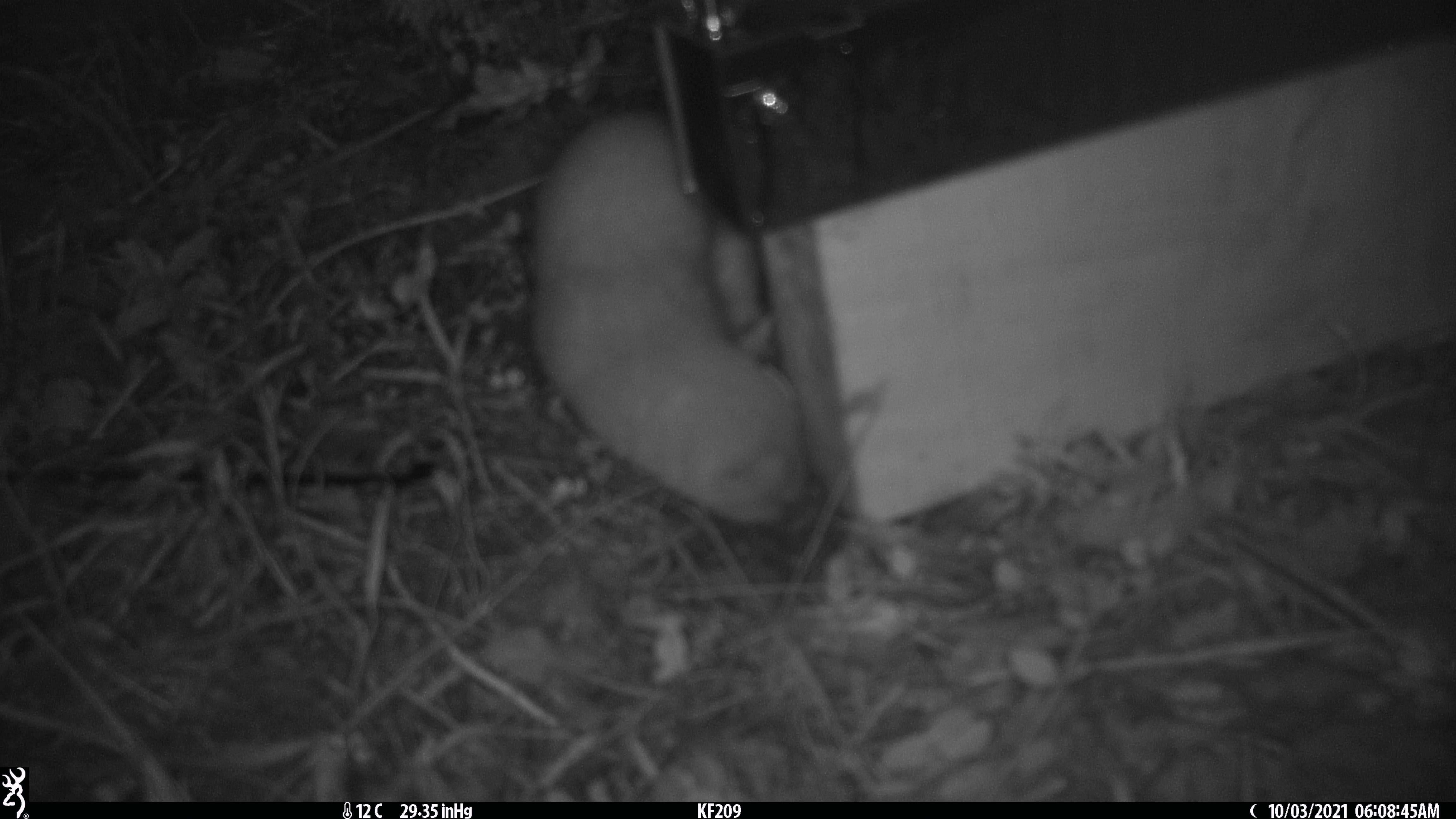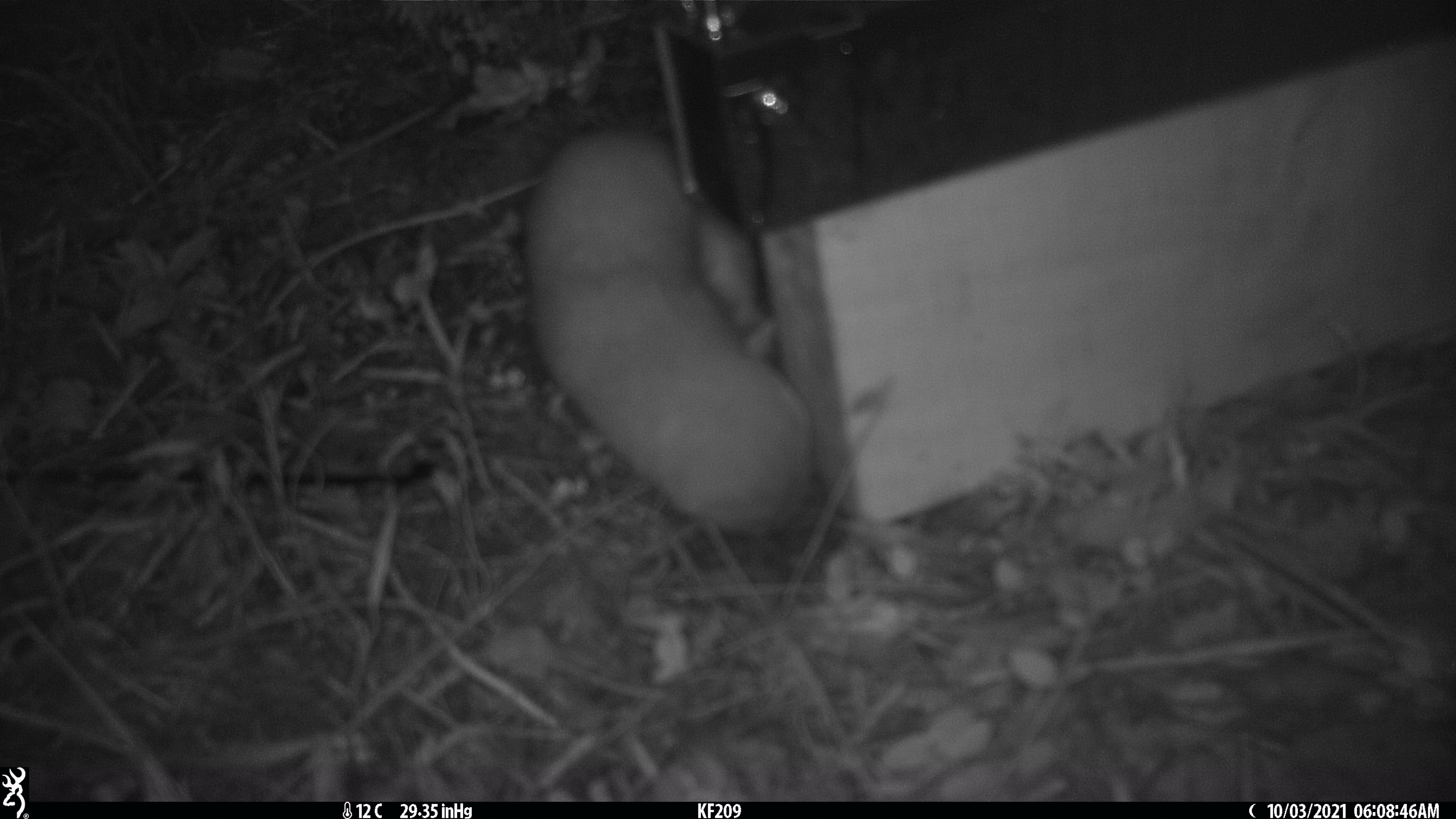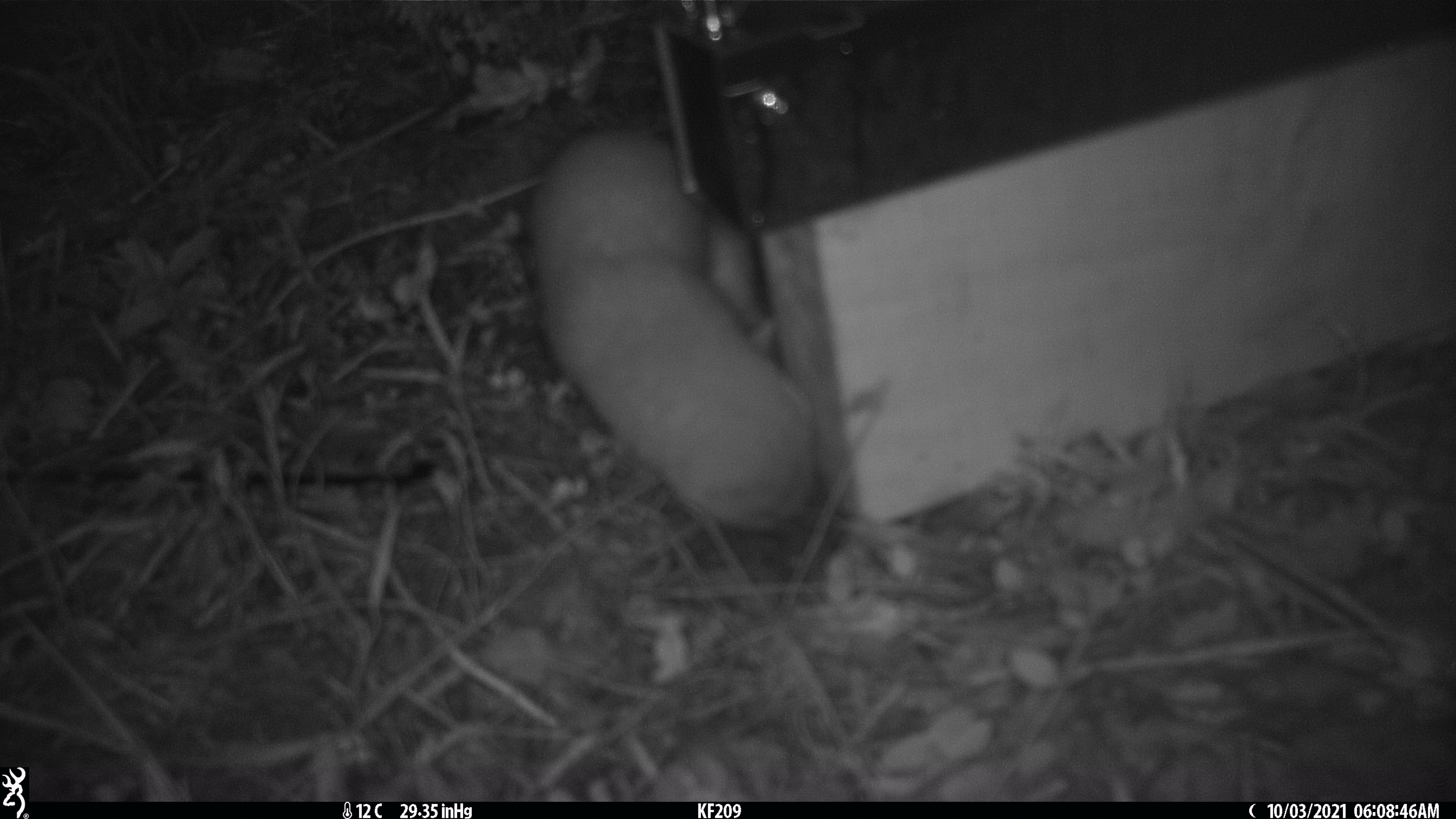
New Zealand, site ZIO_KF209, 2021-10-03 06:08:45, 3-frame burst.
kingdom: Animalia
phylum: Chordata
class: Mammalia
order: Carnivora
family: Mustelidae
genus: Mustela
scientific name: Mustela erminea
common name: stoat